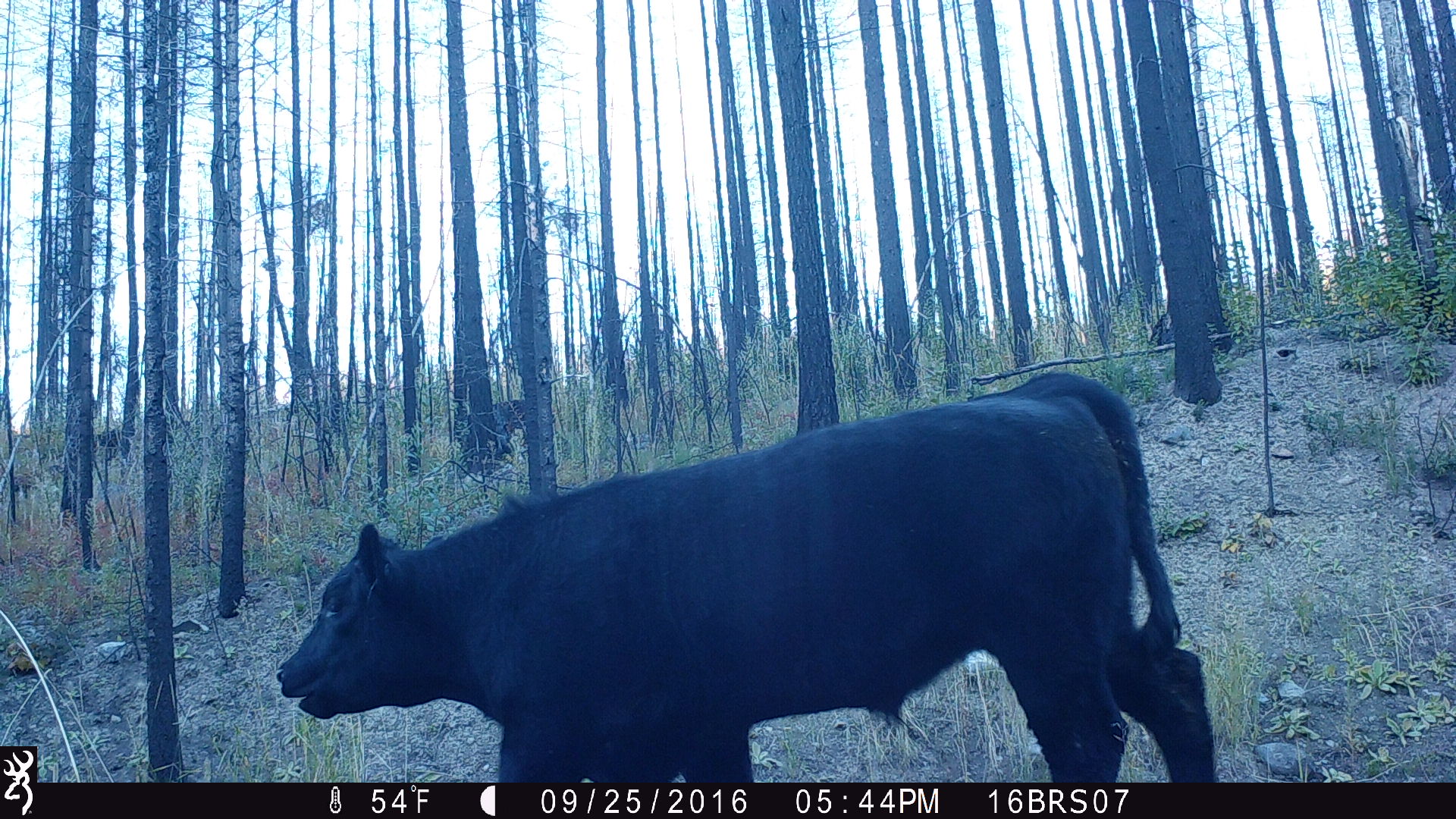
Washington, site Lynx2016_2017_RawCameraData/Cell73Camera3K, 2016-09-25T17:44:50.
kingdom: Animalia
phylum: Chordata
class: Mammalia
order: Artiodactyla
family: Bovidae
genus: Bos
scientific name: Bos taurus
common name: domestic cattle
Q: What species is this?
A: Domestic cattle (Bos taurus).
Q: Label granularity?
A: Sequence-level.